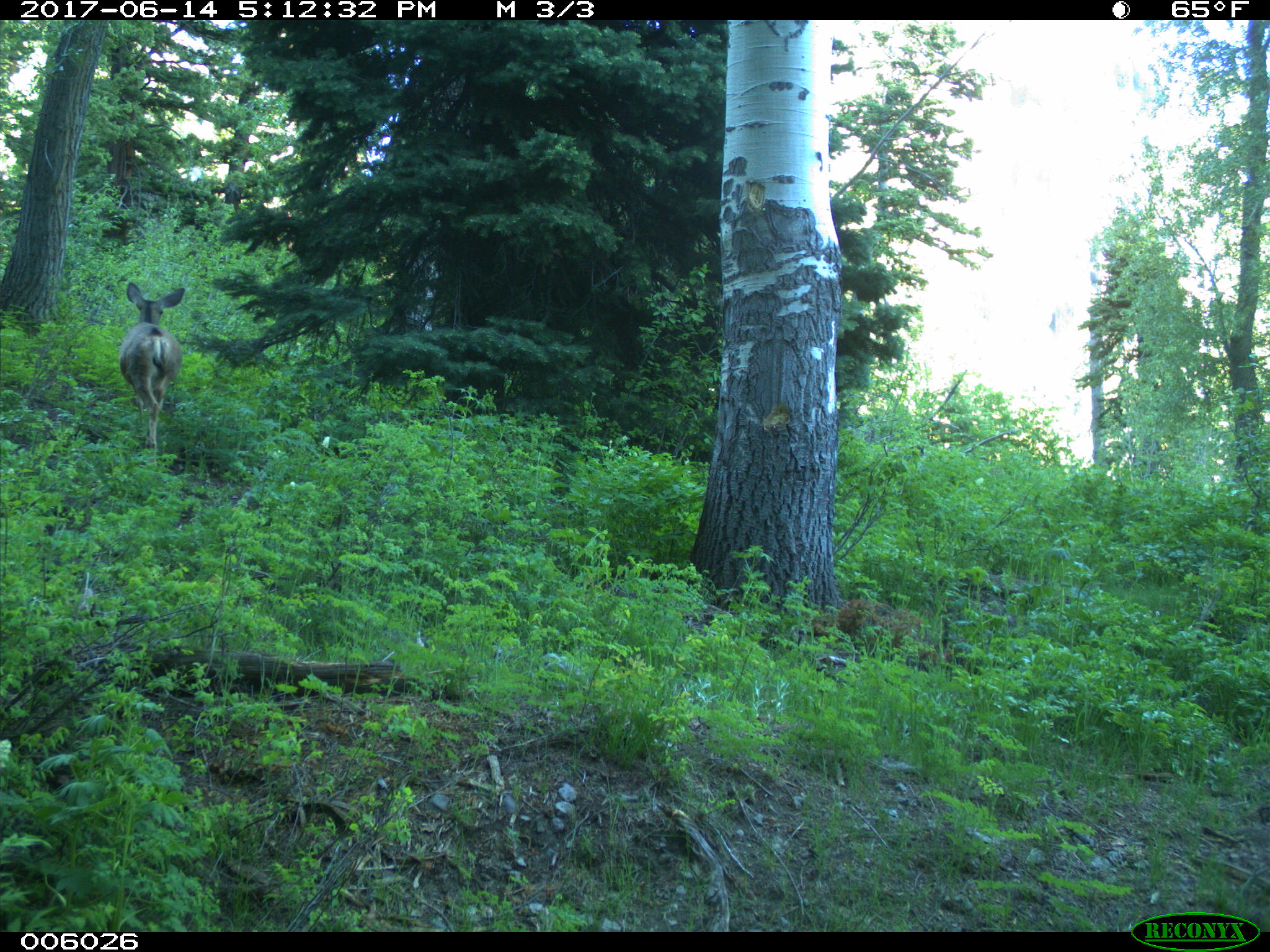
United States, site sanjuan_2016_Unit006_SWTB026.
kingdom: Animalia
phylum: Chordata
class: Mammalia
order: Artiodactyla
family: Cervidae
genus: Odocoileus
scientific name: Odocoileus hemionus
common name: mule deer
Odocoileus hemionus (mule deer).